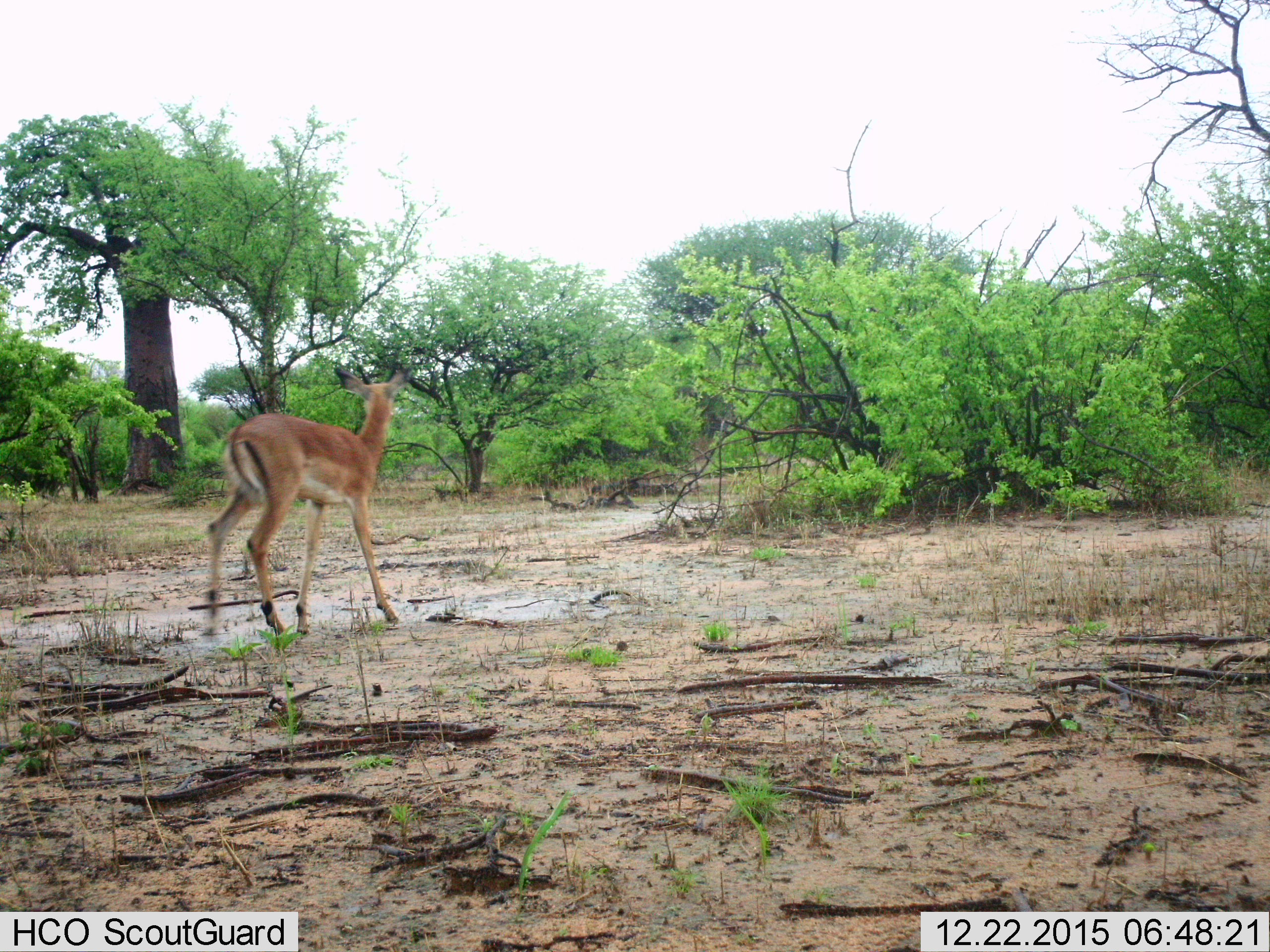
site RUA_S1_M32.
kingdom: Animalia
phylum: Chordata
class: Mammalia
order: Artiodactyla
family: Bovidae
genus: Aepyceros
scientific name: Aepyceros melampus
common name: impala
Impala (Aepyceros melampus), count 1. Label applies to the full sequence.